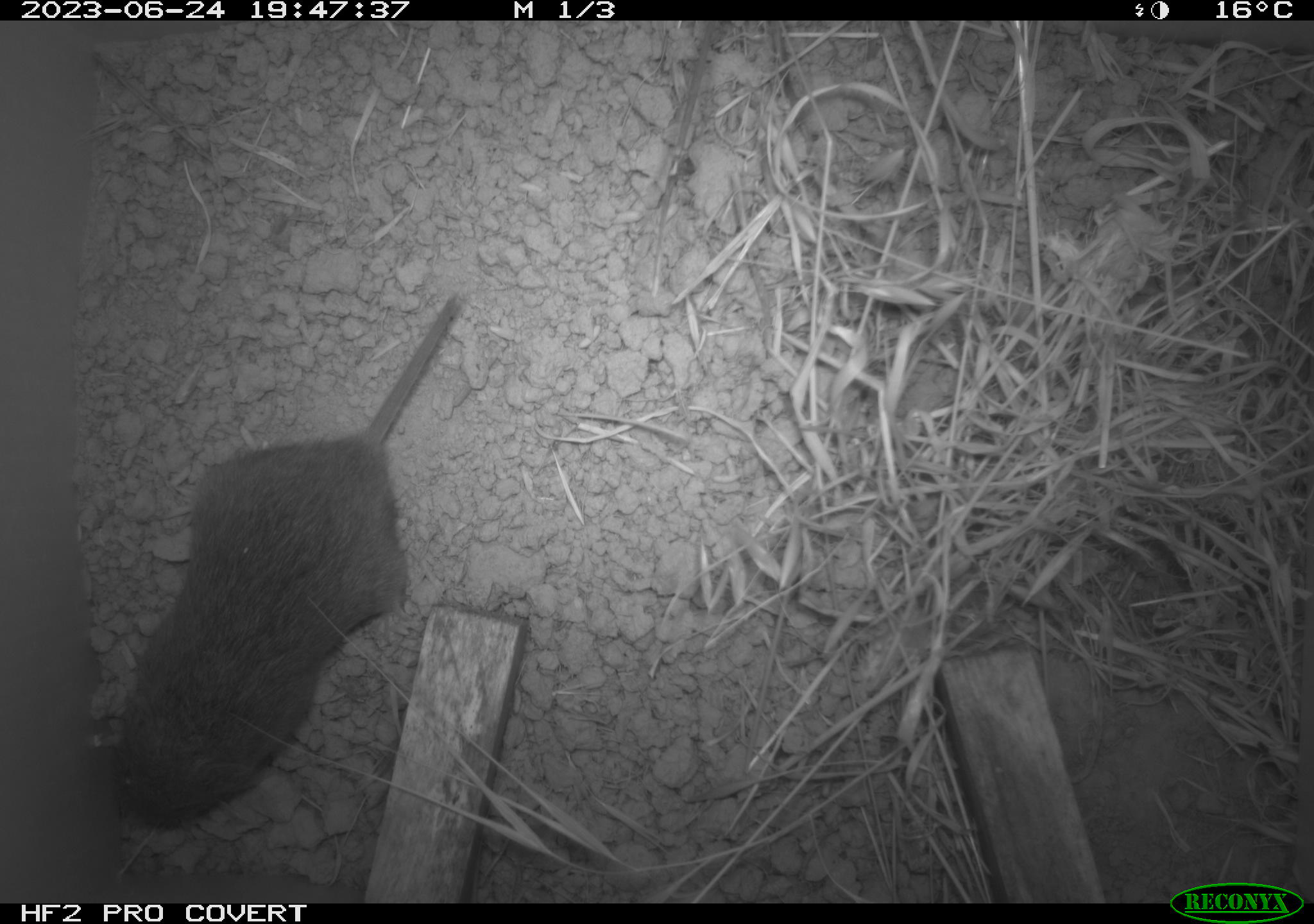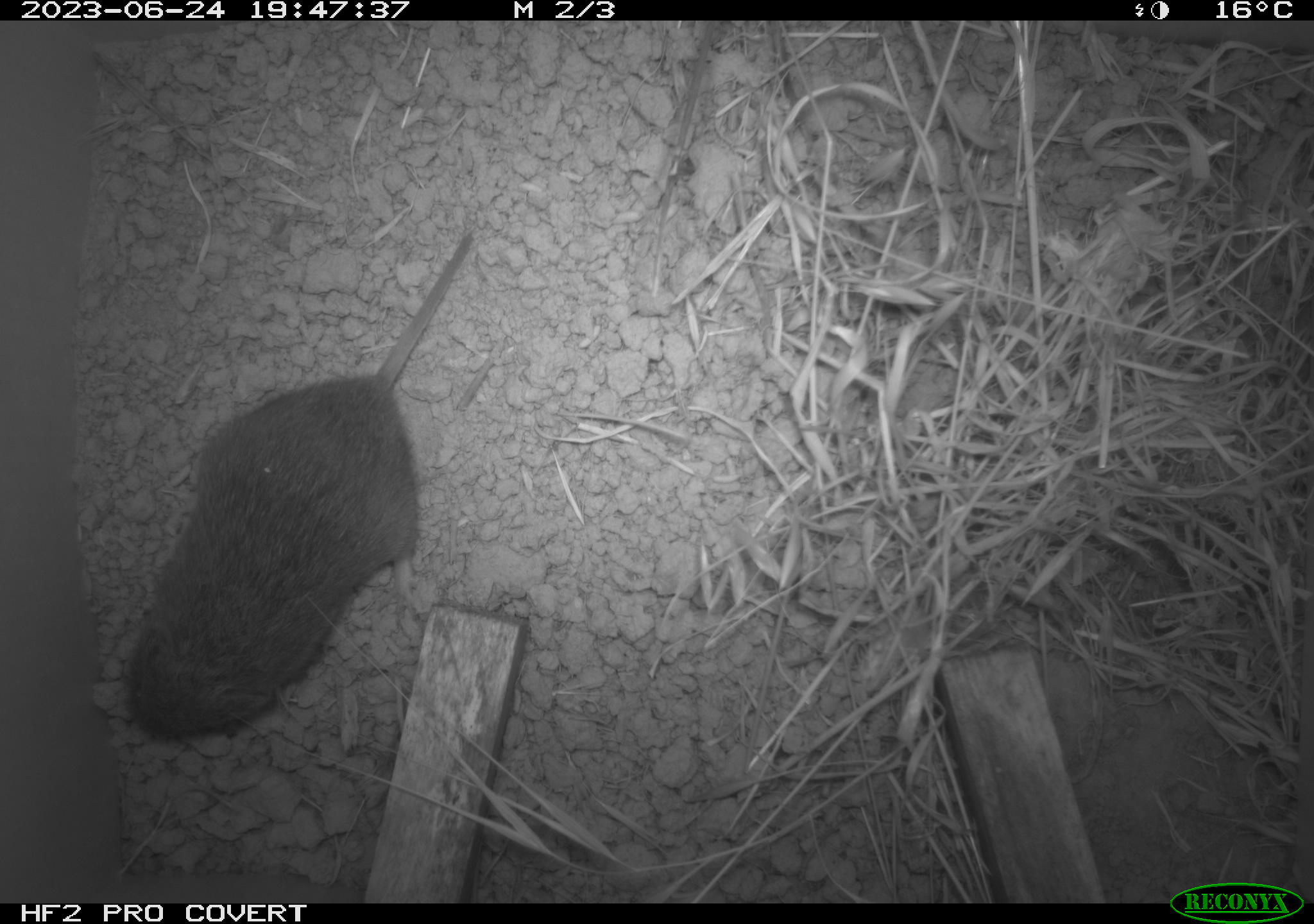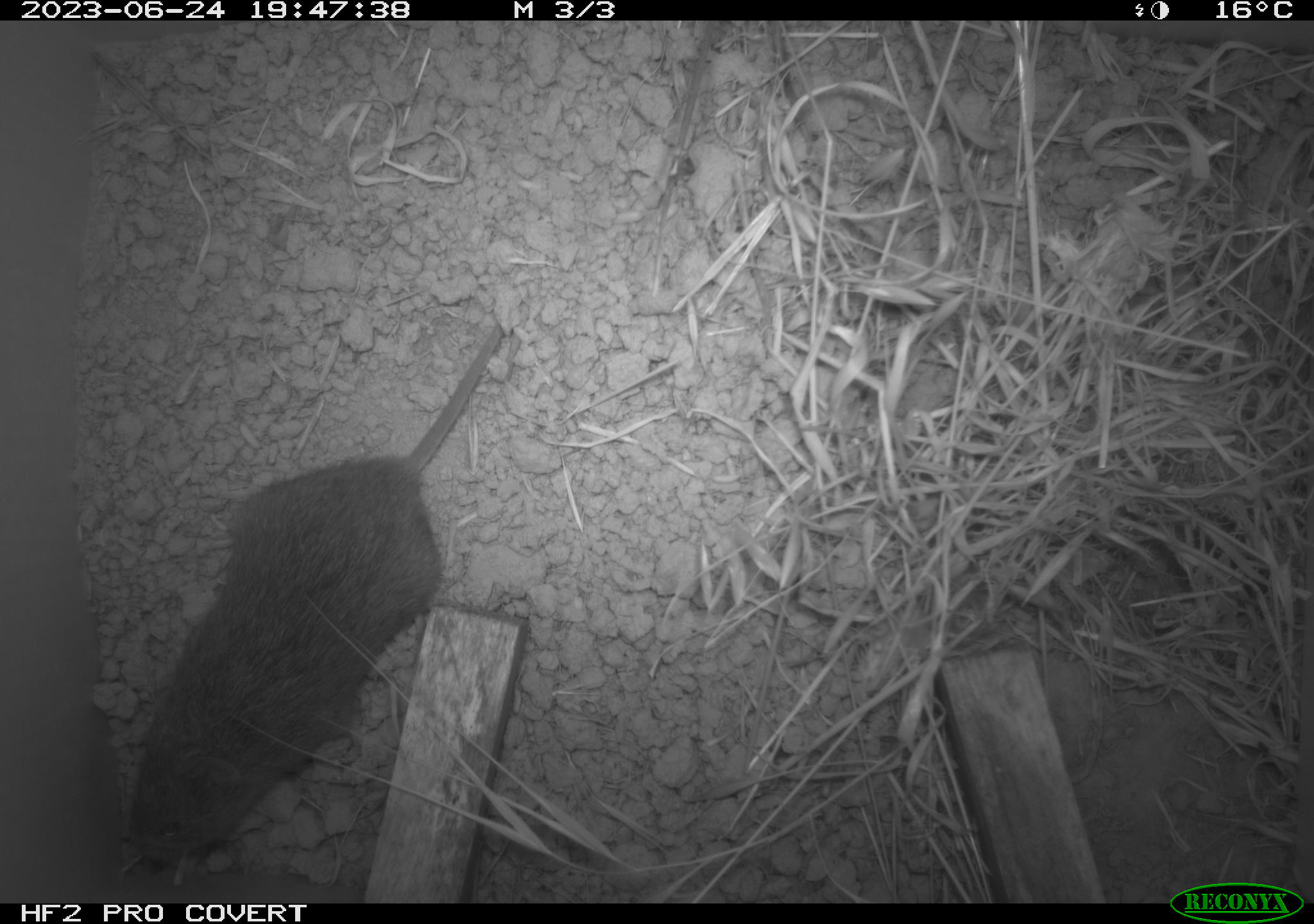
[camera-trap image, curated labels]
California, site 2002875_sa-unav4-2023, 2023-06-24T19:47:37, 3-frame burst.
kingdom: Animalia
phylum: Chordata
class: Mammalia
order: Rodentia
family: Cricetidae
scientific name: Arvicolinae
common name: voles, lemmings, and muskrats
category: arvicolinae subfamily